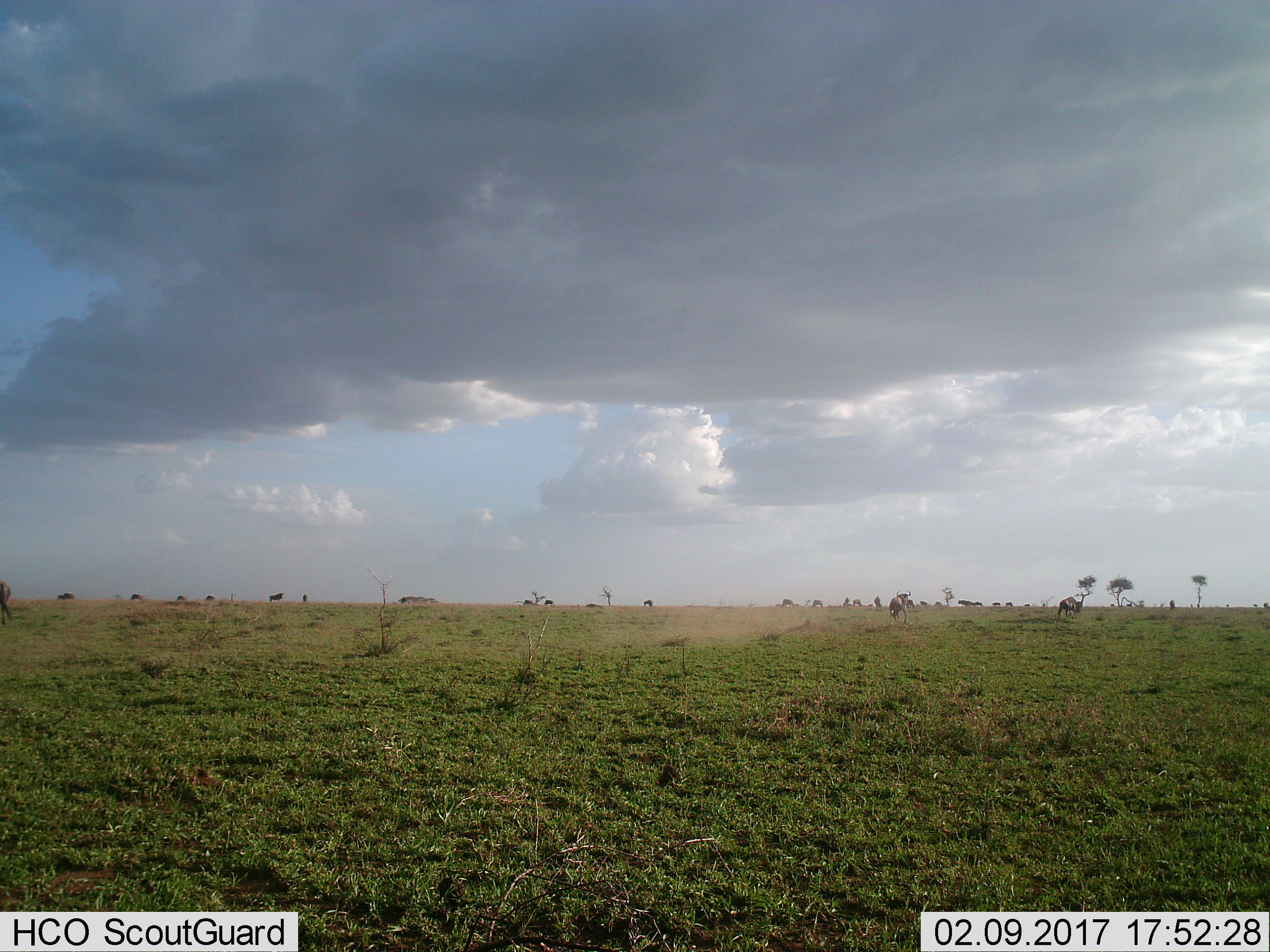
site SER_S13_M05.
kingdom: Animalia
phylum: Chordata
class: Mammalia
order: Artiodactyla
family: Bovidae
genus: Connochaetes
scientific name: Connochaetes taurinus taurinus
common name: blue wildebeest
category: wildebeestblue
Wildebeestblue (blue wildebeest) (Connochaetes taurinus taurinus), count 11-50. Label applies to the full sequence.